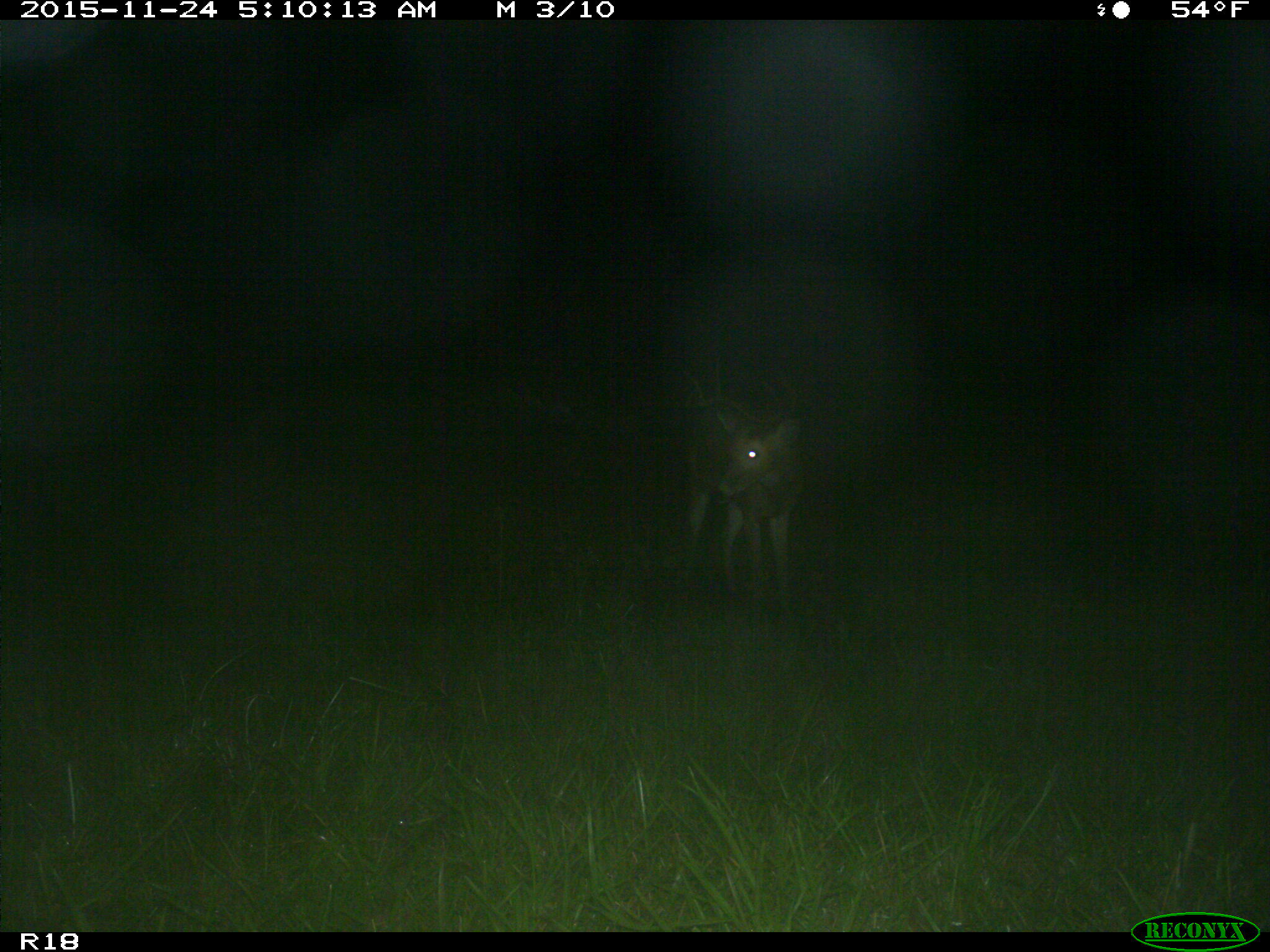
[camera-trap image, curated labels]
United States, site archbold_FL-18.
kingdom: Animalia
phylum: Chordata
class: Mammalia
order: Artiodactyla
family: Cervidae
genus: Odocoileus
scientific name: Odocoileus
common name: deer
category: unidentified deer